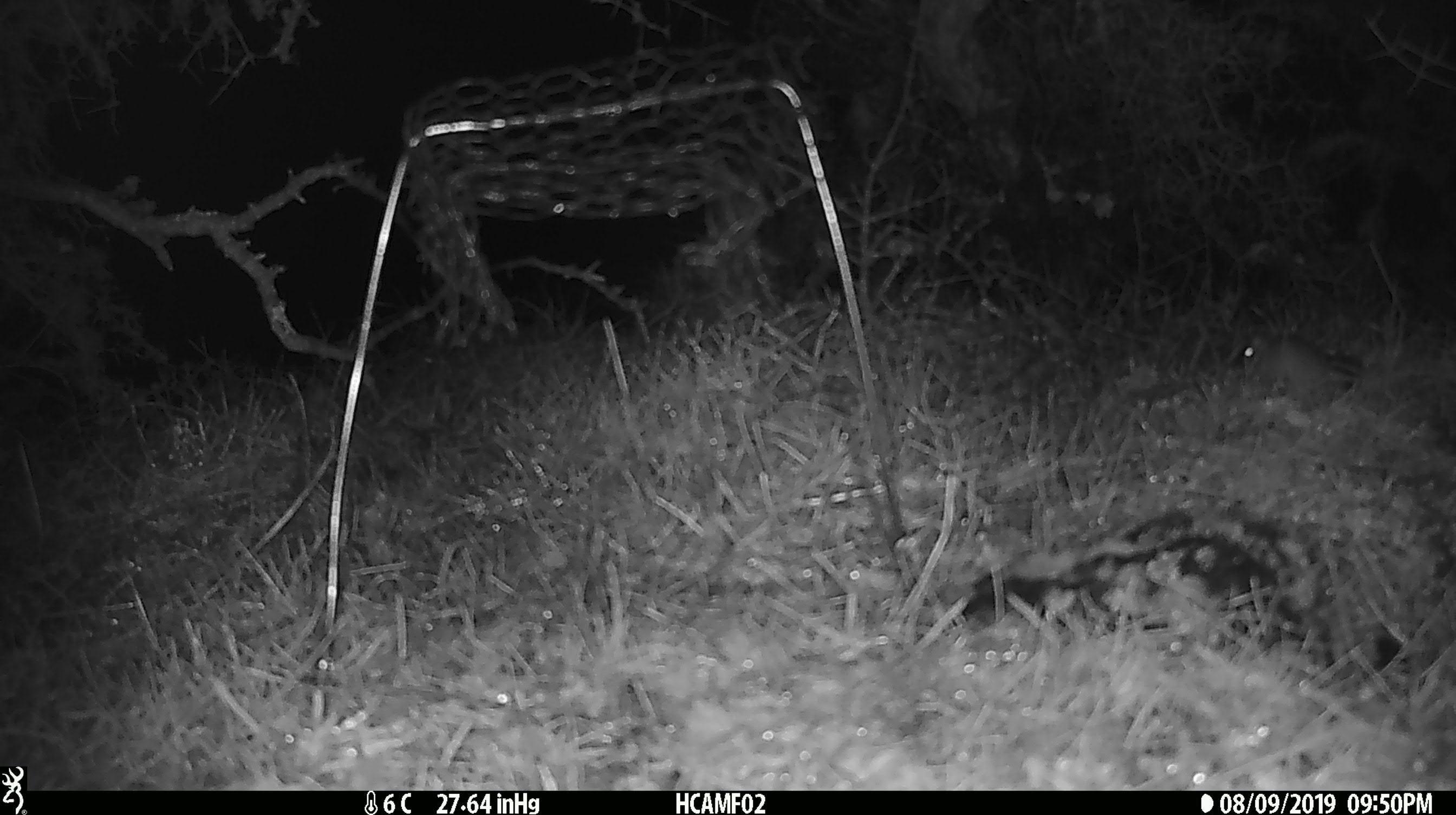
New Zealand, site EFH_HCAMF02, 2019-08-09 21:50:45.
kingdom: Animalia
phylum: Chordata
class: Mammalia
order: Rodentia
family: Muridae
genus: Mus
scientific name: Mus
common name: mouse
Mouse (Mus).